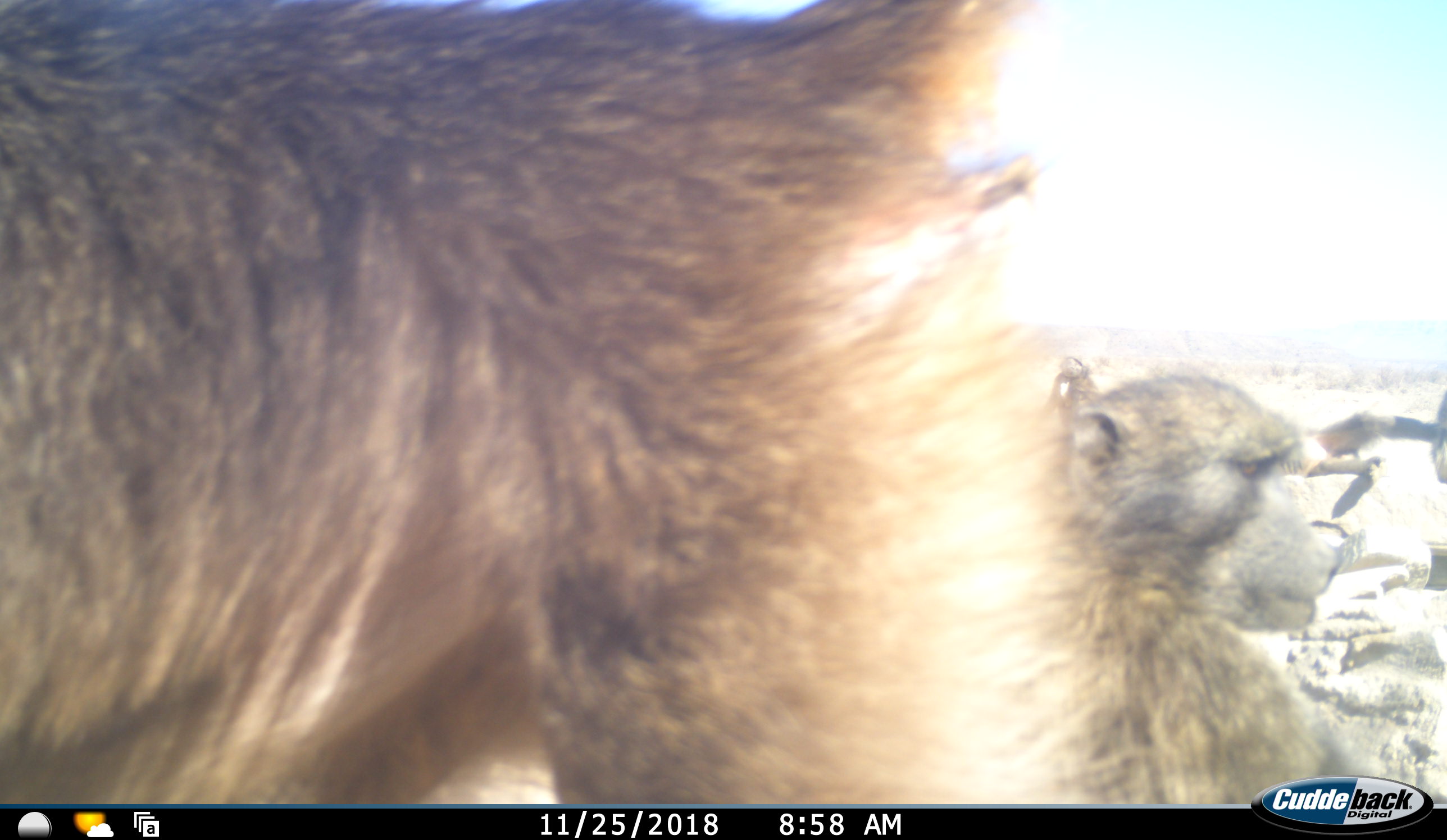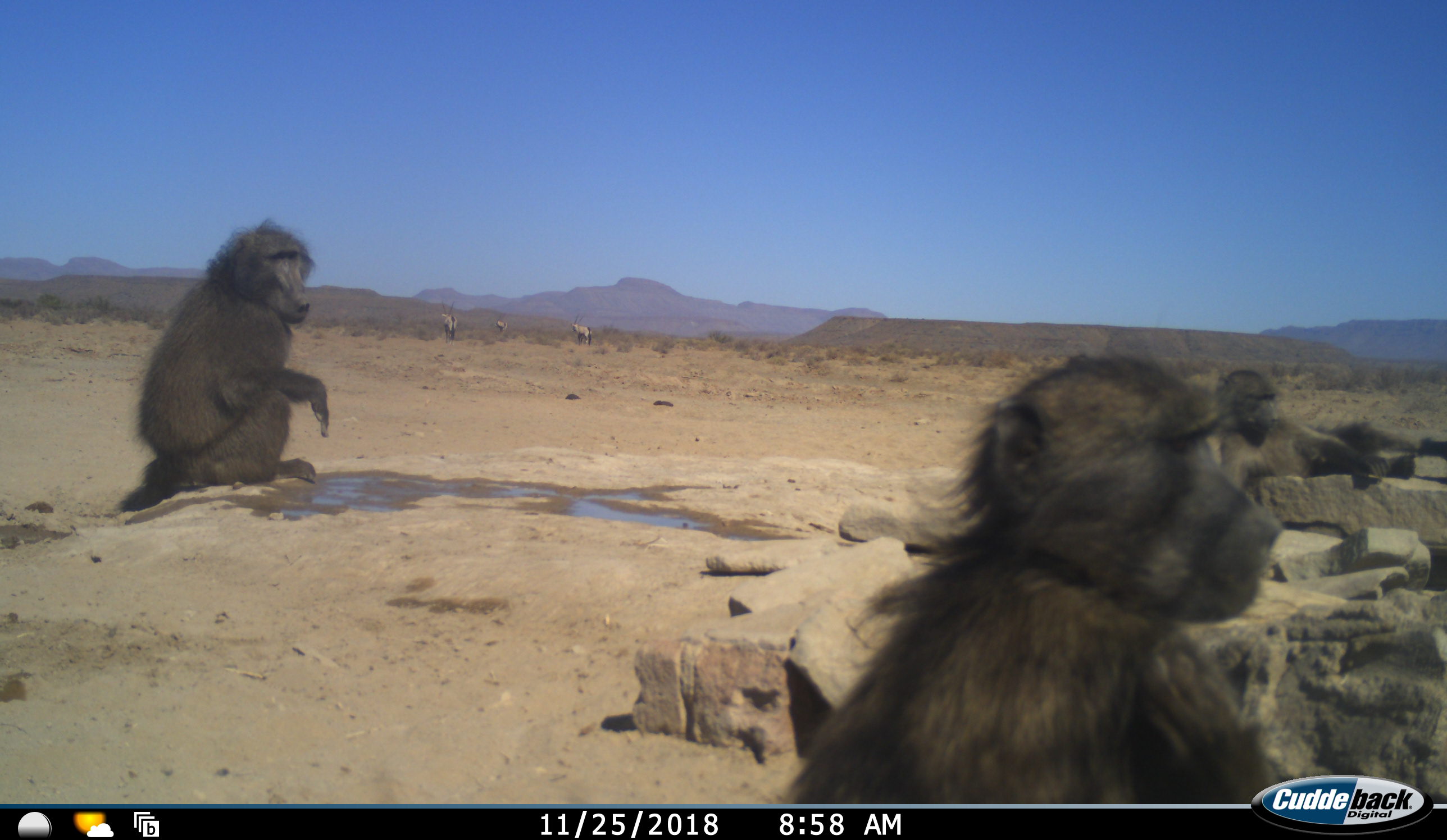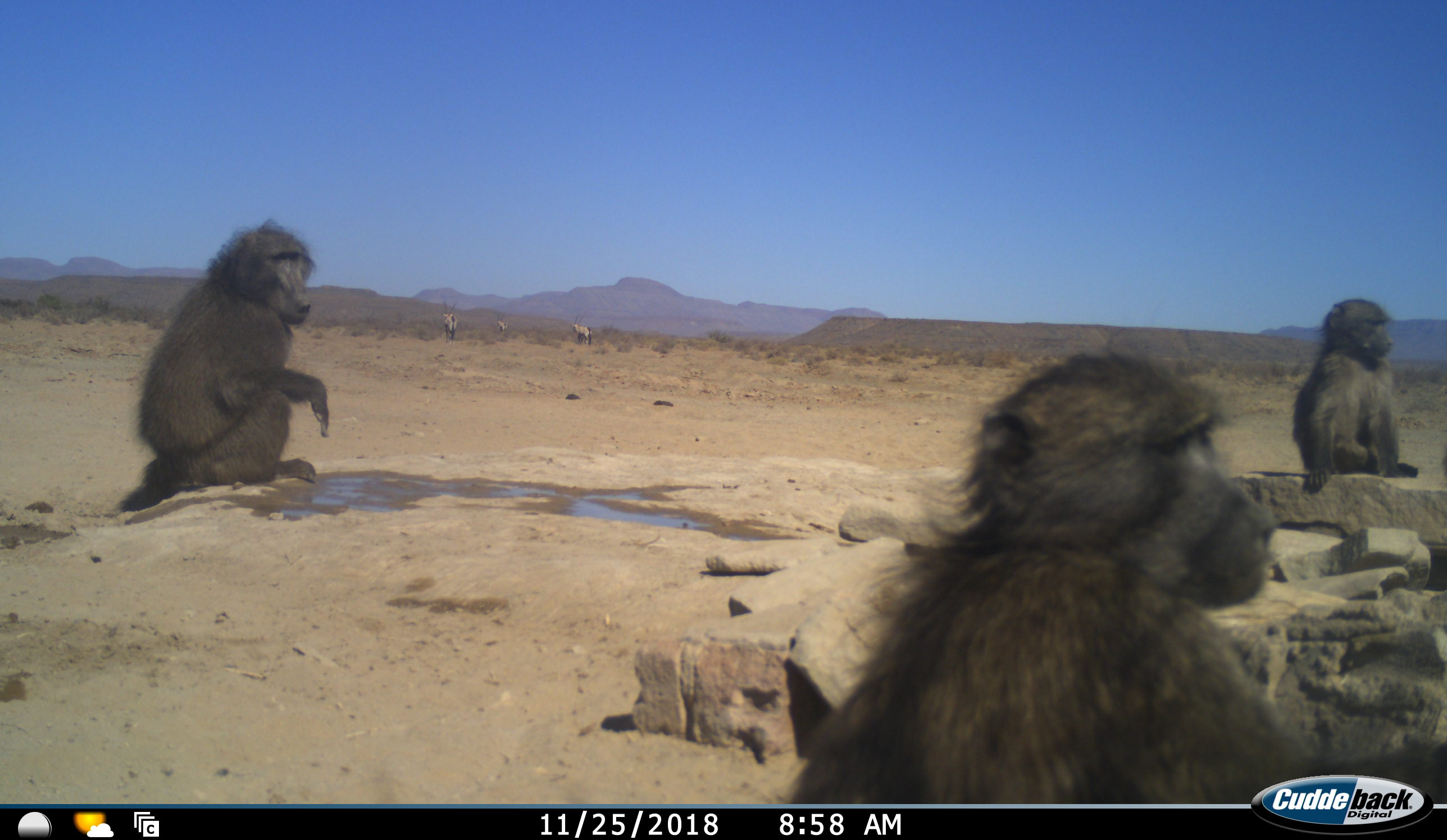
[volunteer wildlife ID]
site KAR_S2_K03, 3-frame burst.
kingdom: Animalia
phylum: Chordata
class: Mammalia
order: Primates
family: Cercopithecidae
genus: Papio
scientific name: Papio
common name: baboon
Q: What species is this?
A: Baboon (Papio).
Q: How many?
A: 3.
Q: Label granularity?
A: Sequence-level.